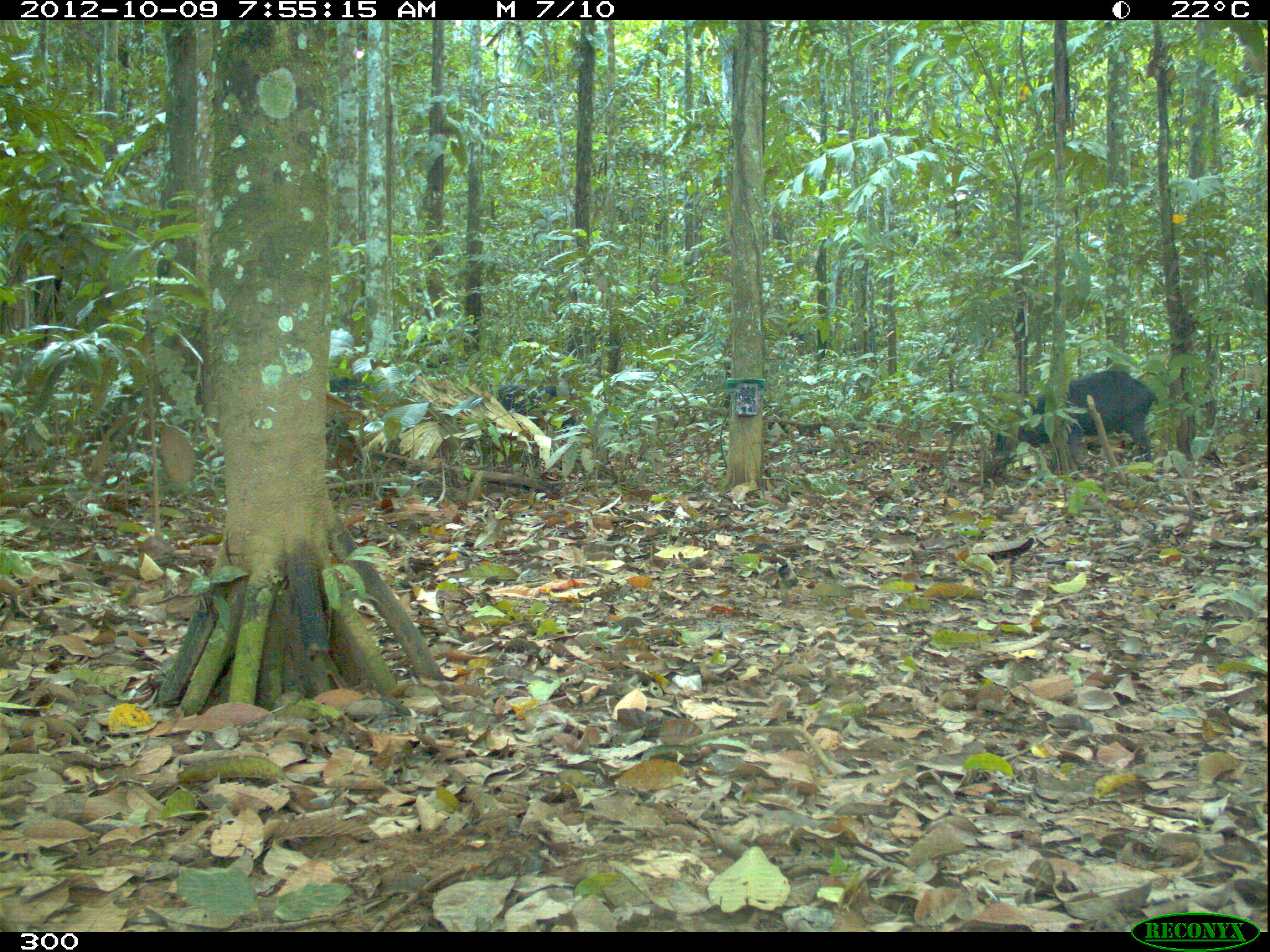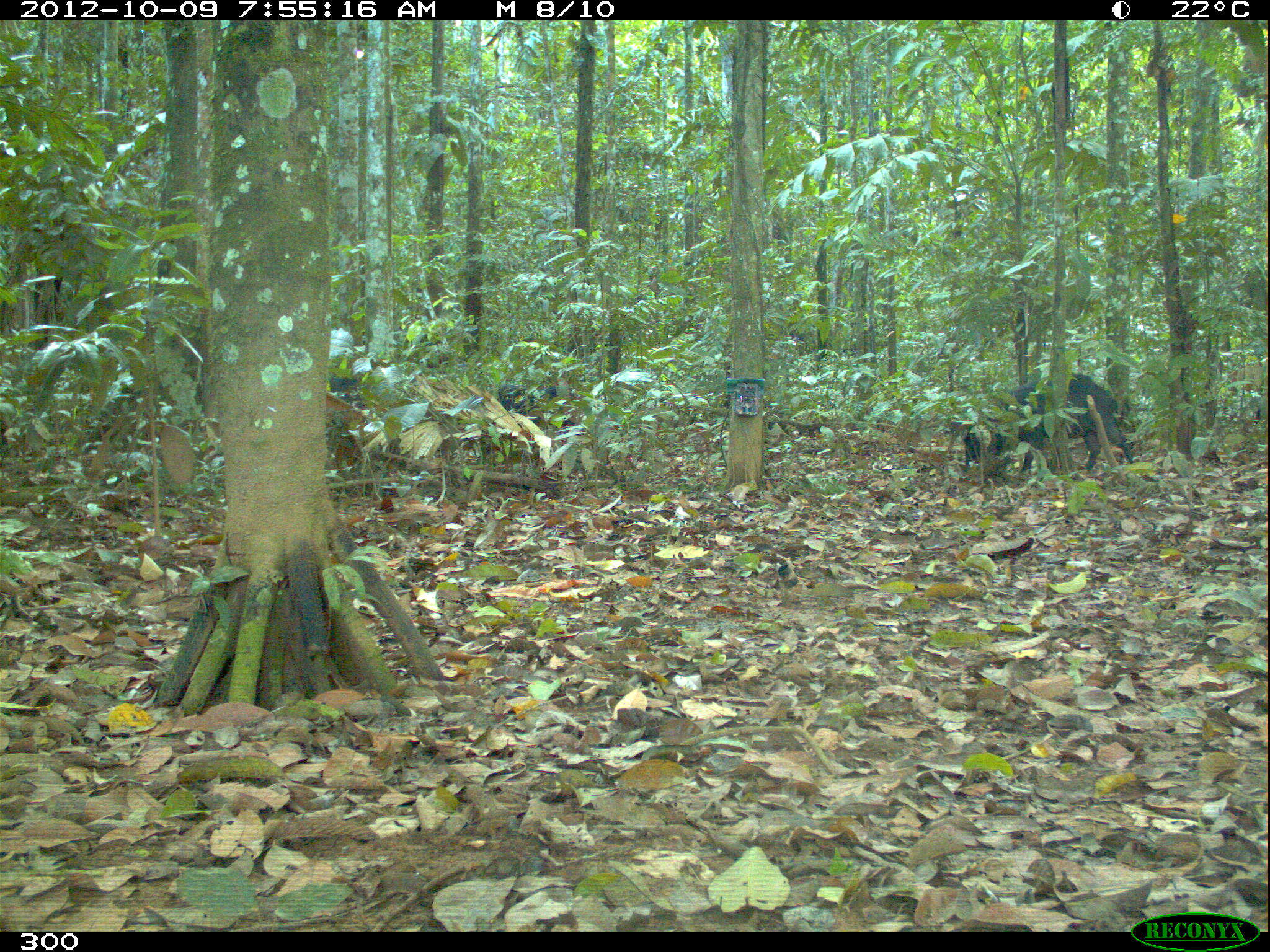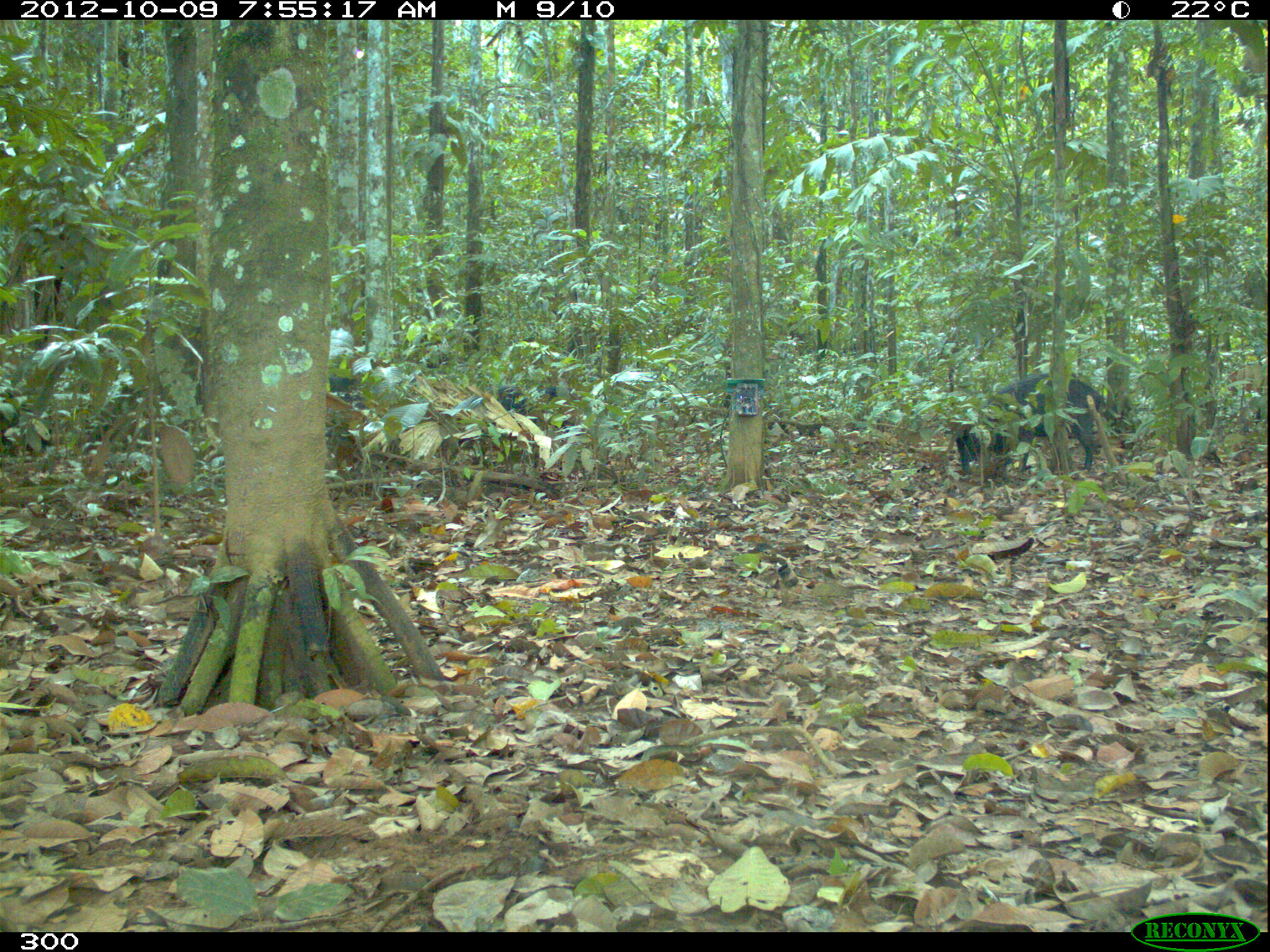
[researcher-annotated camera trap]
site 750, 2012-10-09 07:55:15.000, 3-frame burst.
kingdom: Animalia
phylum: Chordata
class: Mammalia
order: Artiodactyla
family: Tayassuidae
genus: Tayassu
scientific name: Tayassu pecari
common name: white-lipped peccary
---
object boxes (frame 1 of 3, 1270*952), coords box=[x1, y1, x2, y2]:
tayassu pecari: box=[991, 371, 1157, 472]; box=[497, 384, 579, 443]; box=[327, 377, 376, 464]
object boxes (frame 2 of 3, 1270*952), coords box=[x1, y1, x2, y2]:
tayassu pecari: box=[963, 373, 1133, 474]; box=[485, 384, 583, 454]; box=[328, 374, 368, 462]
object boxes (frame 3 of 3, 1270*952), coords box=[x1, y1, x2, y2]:
tayassu pecari: box=[954, 372, 1107, 472]; box=[454, 383, 578, 447]; box=[324, 375, 368, 441]